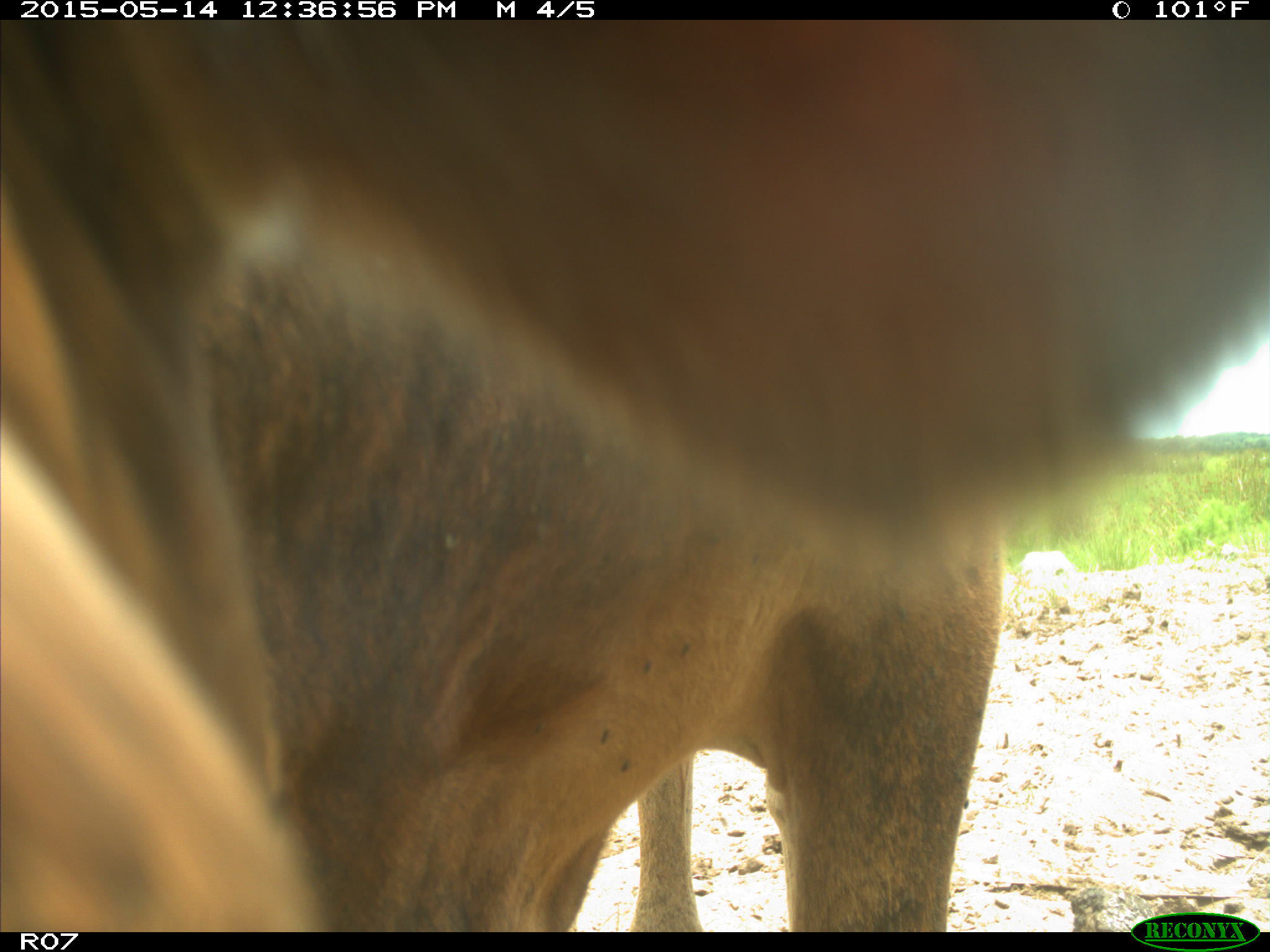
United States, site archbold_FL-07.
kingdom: Animalia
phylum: Chordata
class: Mammalia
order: Artiodactyla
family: Bovidae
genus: Bos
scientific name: Bos taurus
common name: domestic cow